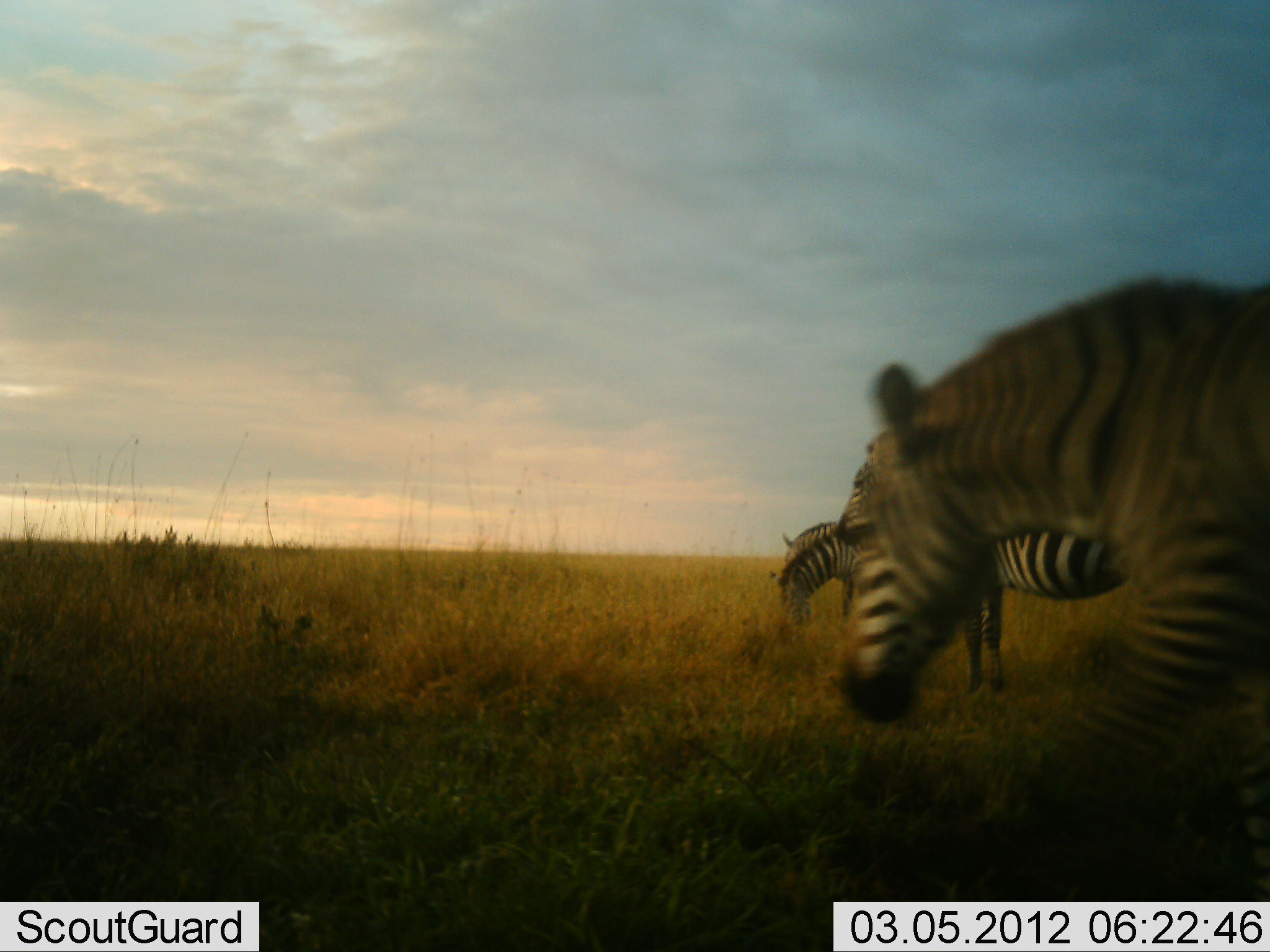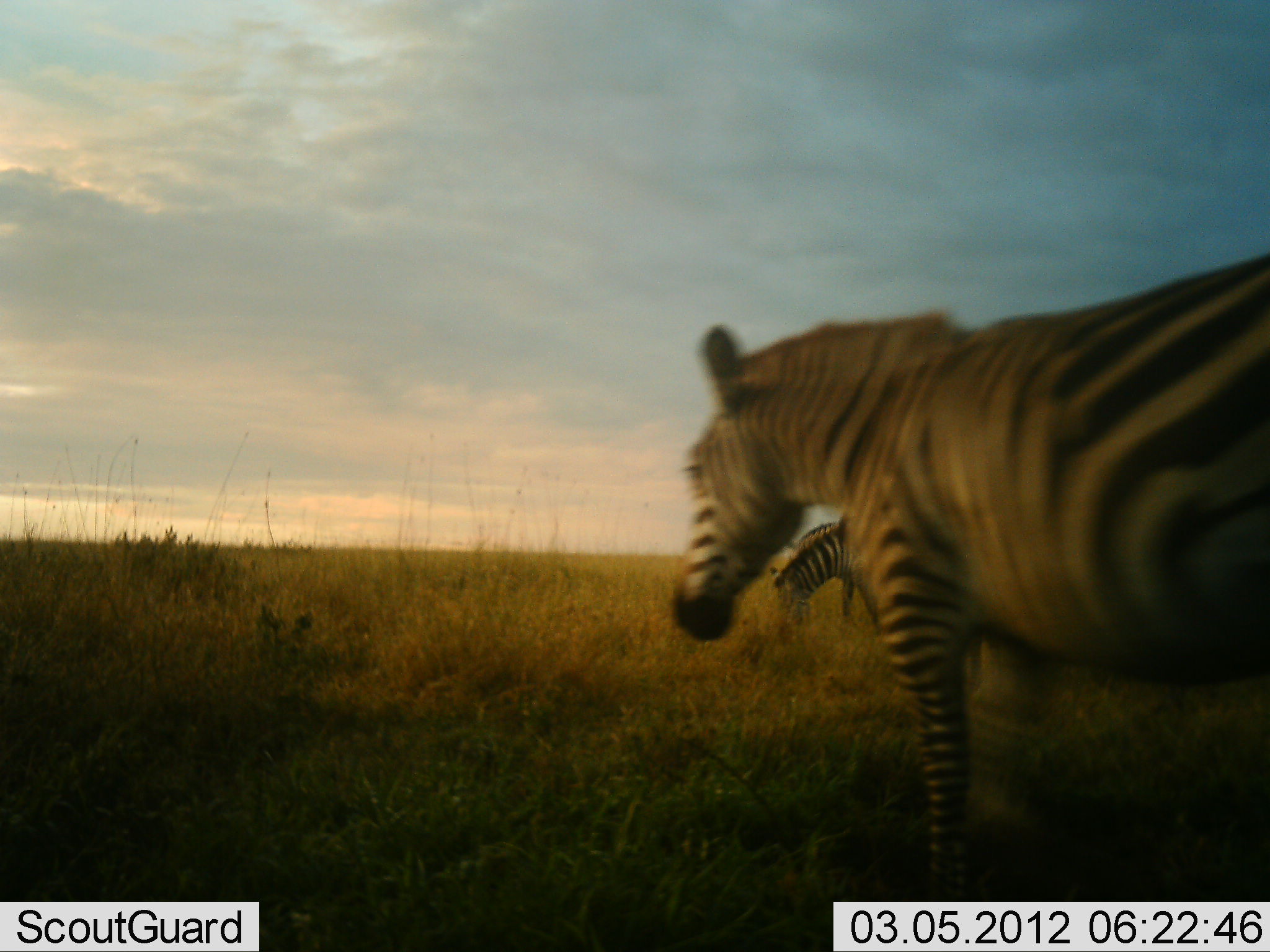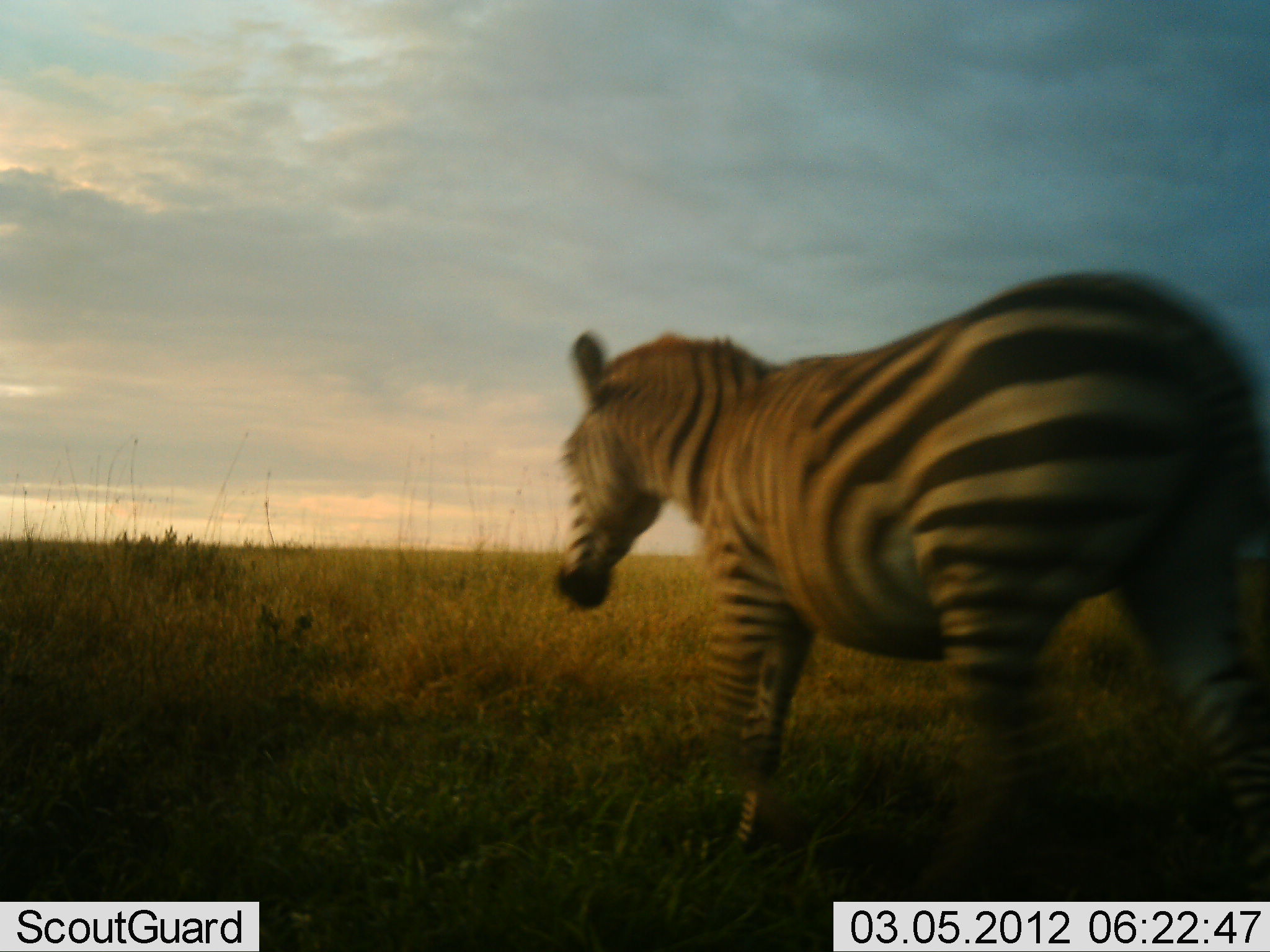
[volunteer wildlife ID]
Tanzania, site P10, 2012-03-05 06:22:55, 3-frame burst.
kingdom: Animalia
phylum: Chordata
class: Mammalia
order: Perissodactyla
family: Equidae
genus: Equus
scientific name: Equus quagga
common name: plains zebra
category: zebra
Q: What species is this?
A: Zebra (plains zebra) (Equus quagga).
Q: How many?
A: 3.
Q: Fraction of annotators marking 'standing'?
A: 26%.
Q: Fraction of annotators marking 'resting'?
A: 0%.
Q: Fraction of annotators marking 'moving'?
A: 95%.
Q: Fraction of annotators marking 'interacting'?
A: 0%.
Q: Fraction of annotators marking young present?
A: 0%.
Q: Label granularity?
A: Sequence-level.